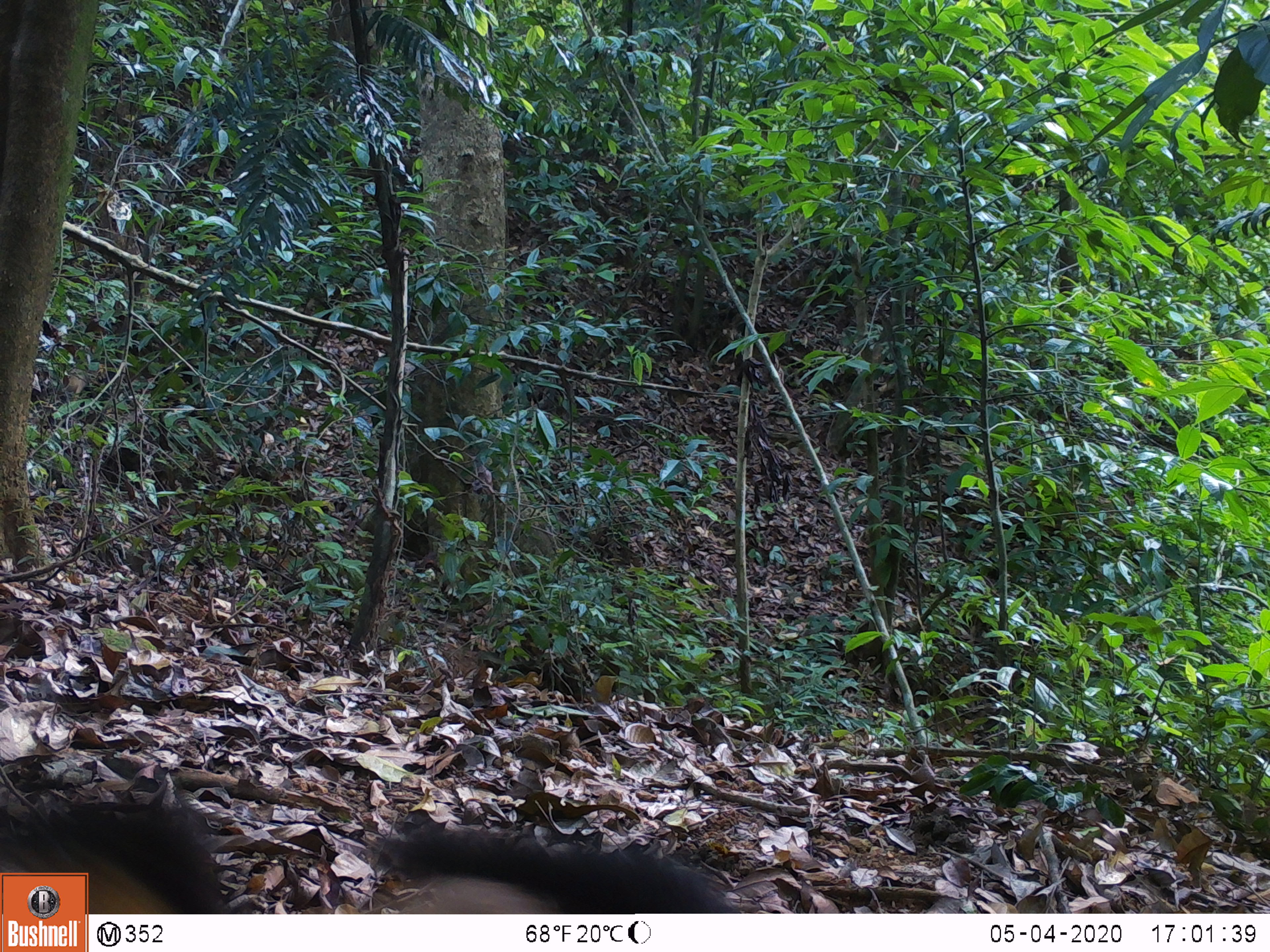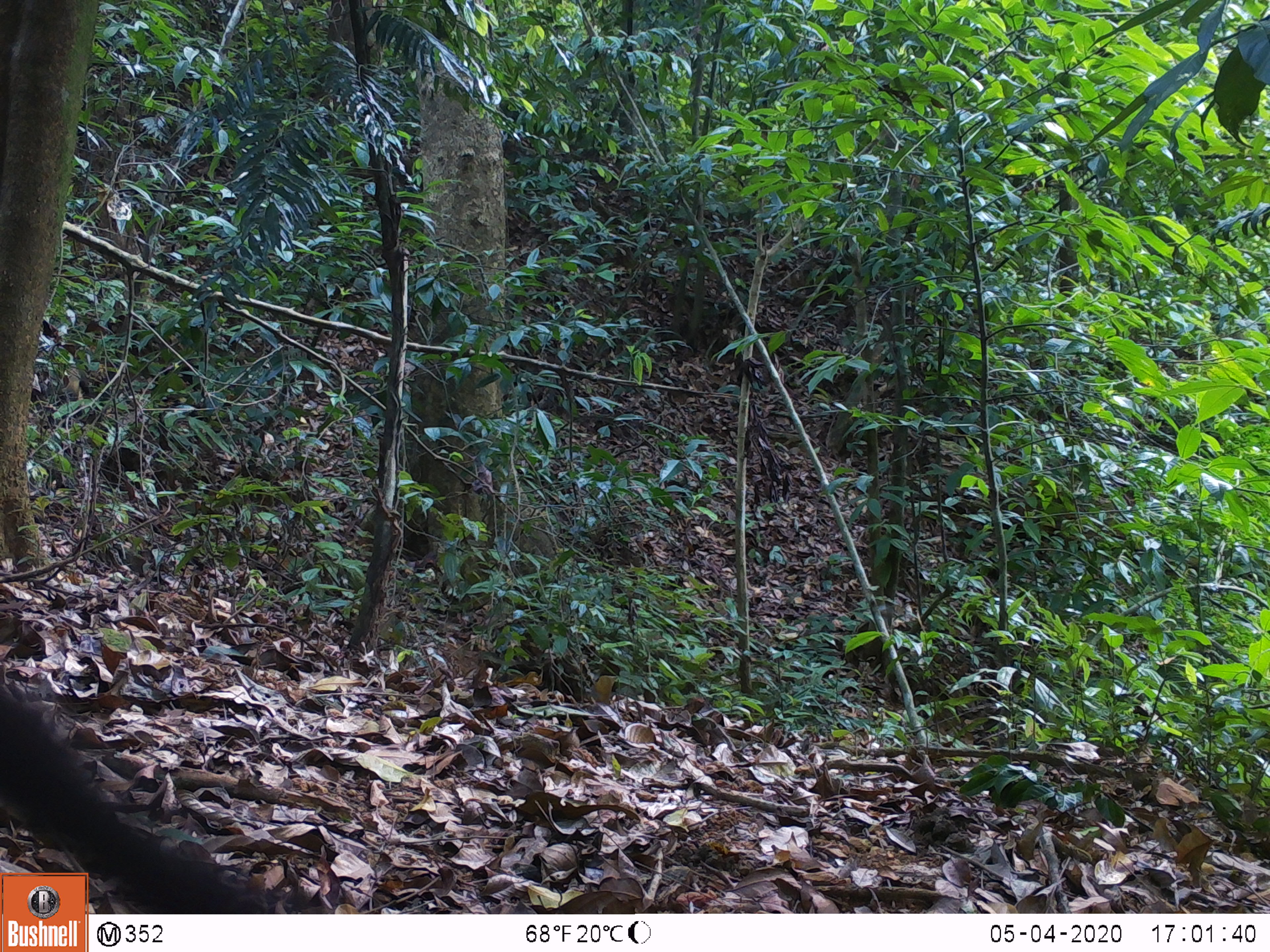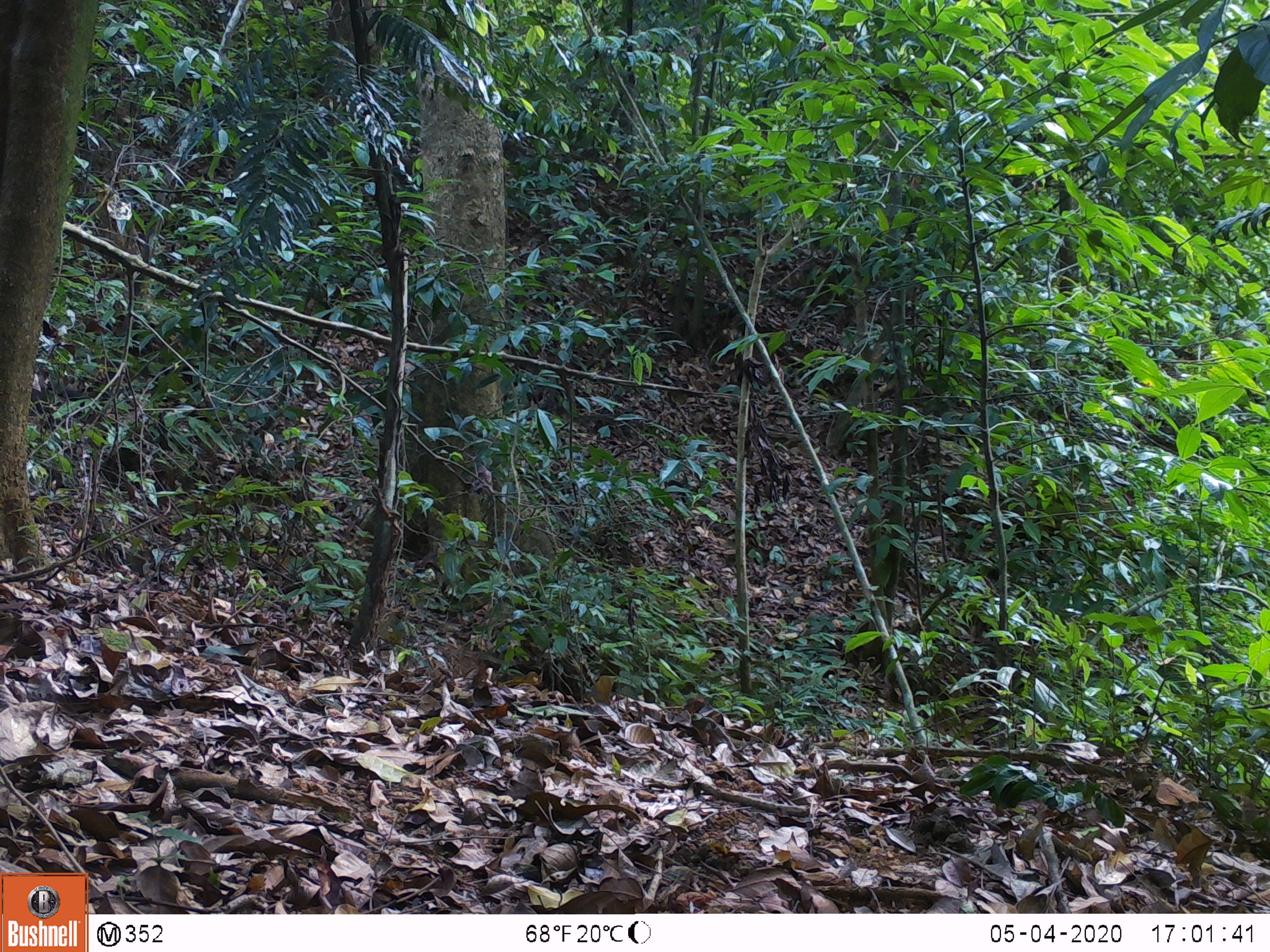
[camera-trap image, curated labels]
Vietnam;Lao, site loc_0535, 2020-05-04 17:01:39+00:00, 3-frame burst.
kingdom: Animalia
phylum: Chordata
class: Mammalia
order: Carnivora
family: Mustelidae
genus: Martes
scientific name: Martes flavigula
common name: yellow-throated marten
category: yellow throated marten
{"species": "yellow throated marten (yellow-throated marten) (Martes flavigula)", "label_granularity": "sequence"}